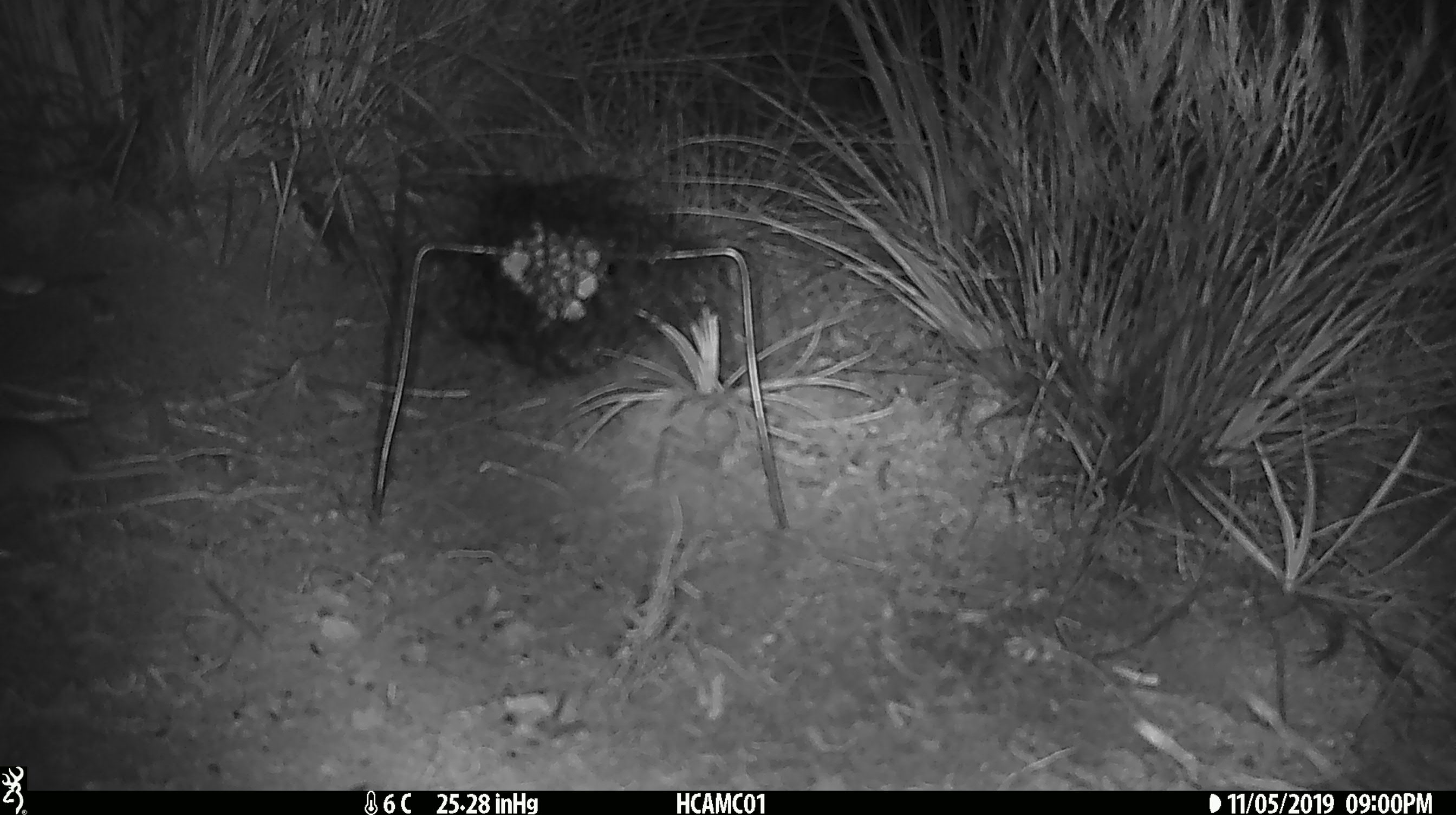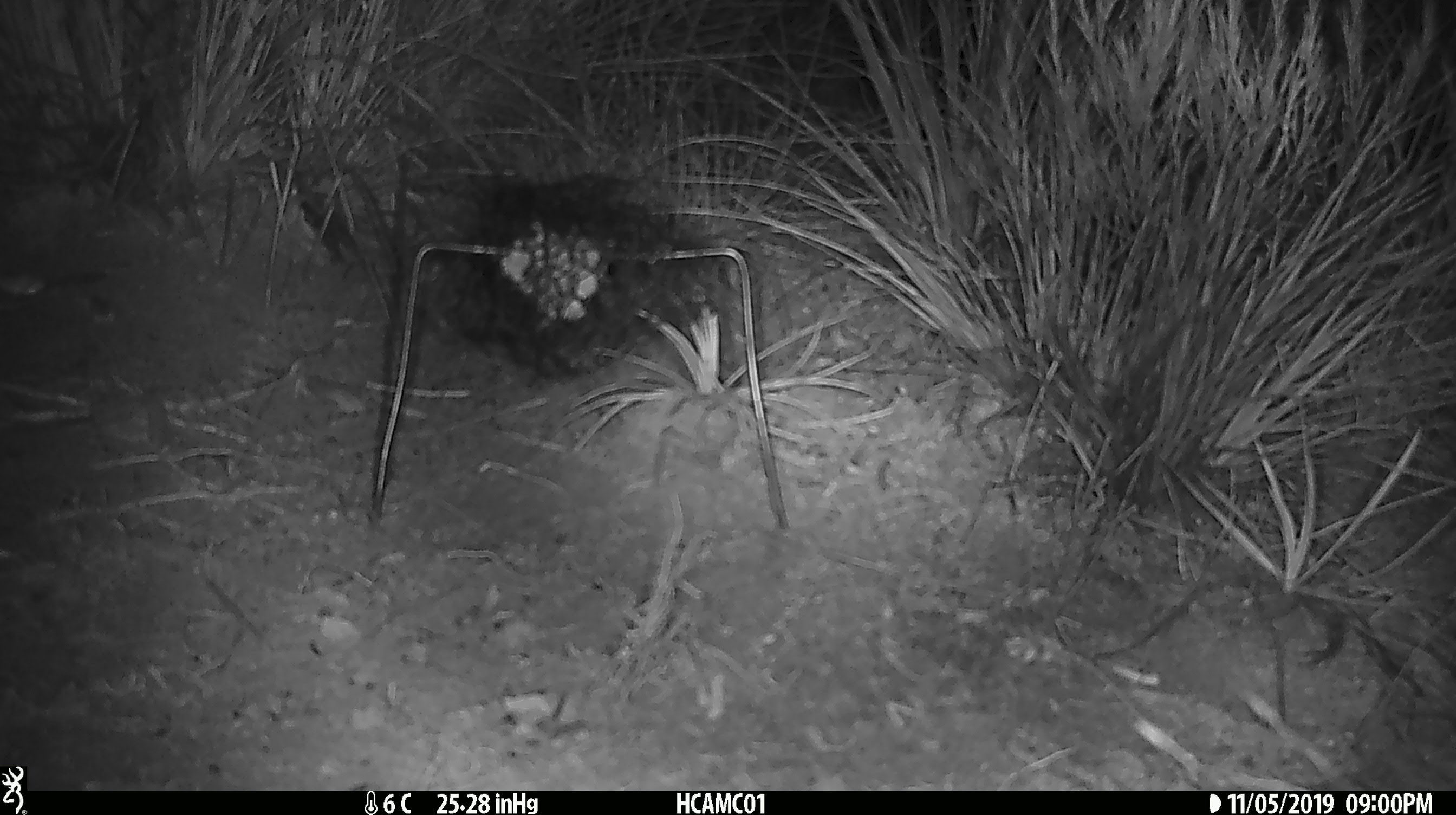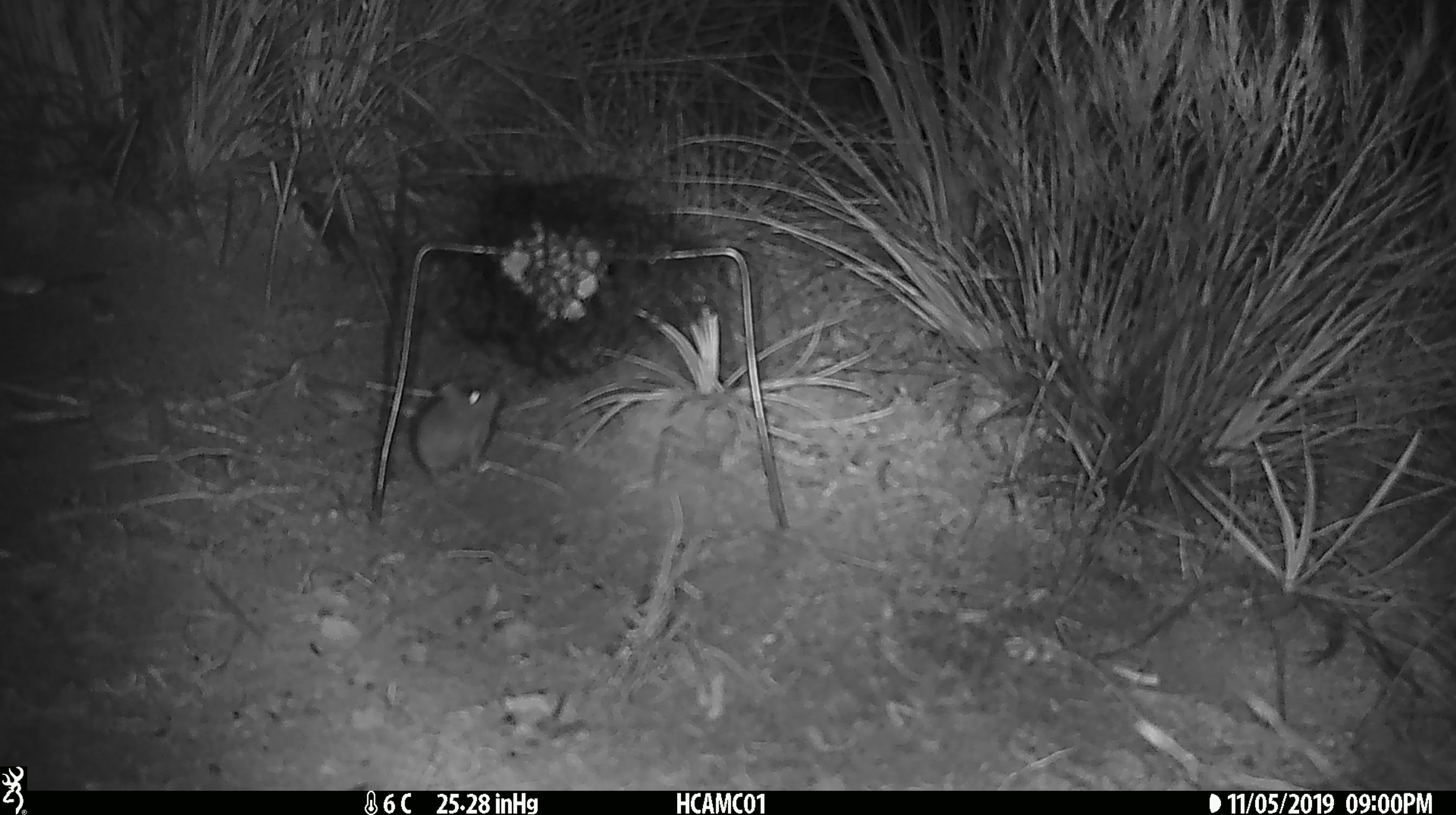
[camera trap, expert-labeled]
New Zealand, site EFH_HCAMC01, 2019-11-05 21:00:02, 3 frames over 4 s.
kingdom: Animalia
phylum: Chordata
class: Mammalia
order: Rodentia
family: Muridae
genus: Mus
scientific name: Mus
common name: mouse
Mouse (Mus).